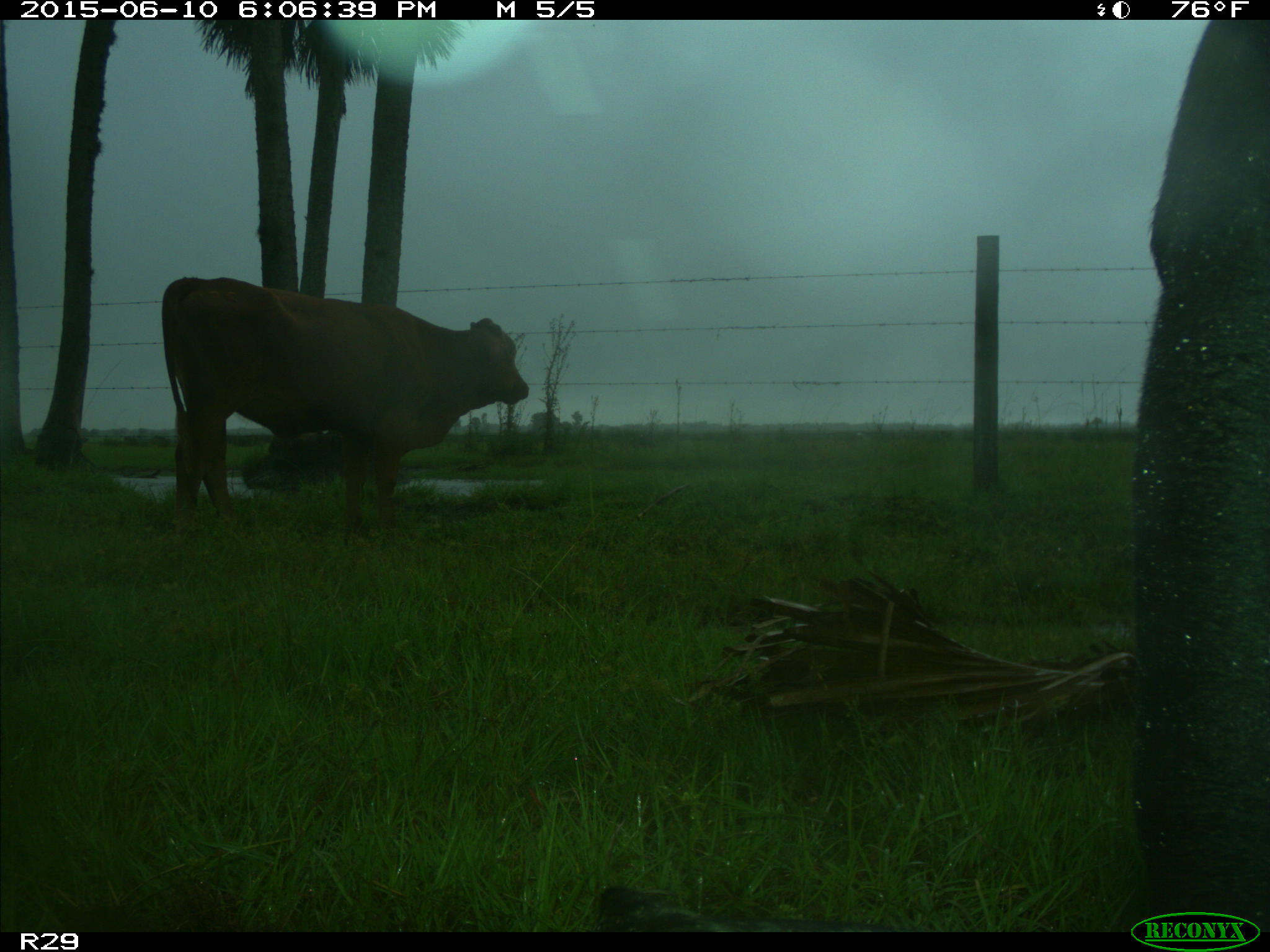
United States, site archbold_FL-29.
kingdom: Animalia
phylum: Chordata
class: Mammalia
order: Artiodactyla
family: Bovidae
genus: Bos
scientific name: Bos taurus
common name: domestic cow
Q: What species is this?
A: Bos taurus (domestic cow).